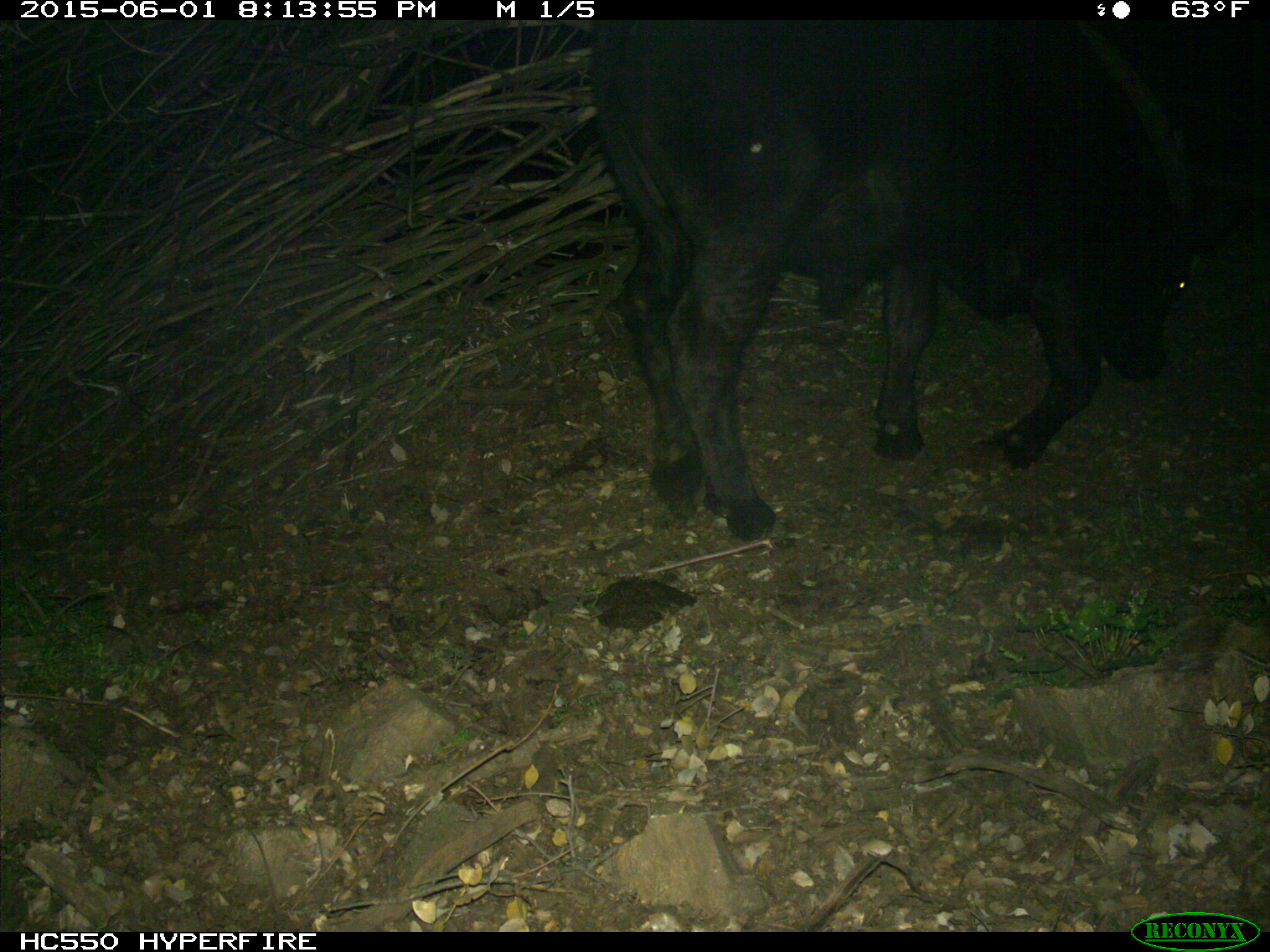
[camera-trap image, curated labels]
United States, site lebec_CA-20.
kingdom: Animalia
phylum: Chordata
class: Mammalia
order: Artiodactyla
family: Bovidae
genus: Bos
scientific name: Bos taurus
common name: domestic cow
Bos taurus (domestic cow).